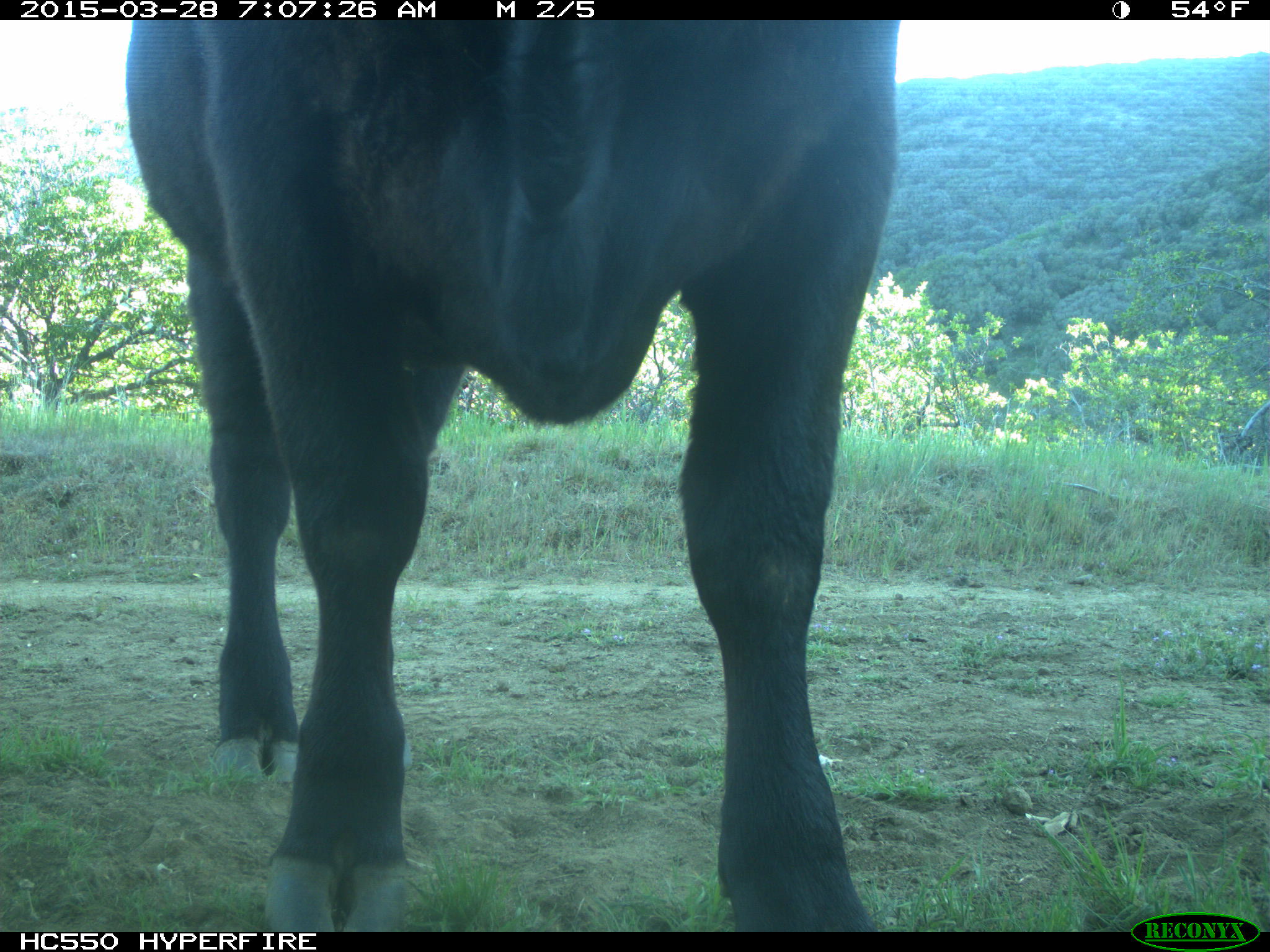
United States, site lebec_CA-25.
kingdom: Animalia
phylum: Chordata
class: Mammalia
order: Artiodactyla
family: Bovidae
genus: Bos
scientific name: Bos taurus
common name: domestic cow